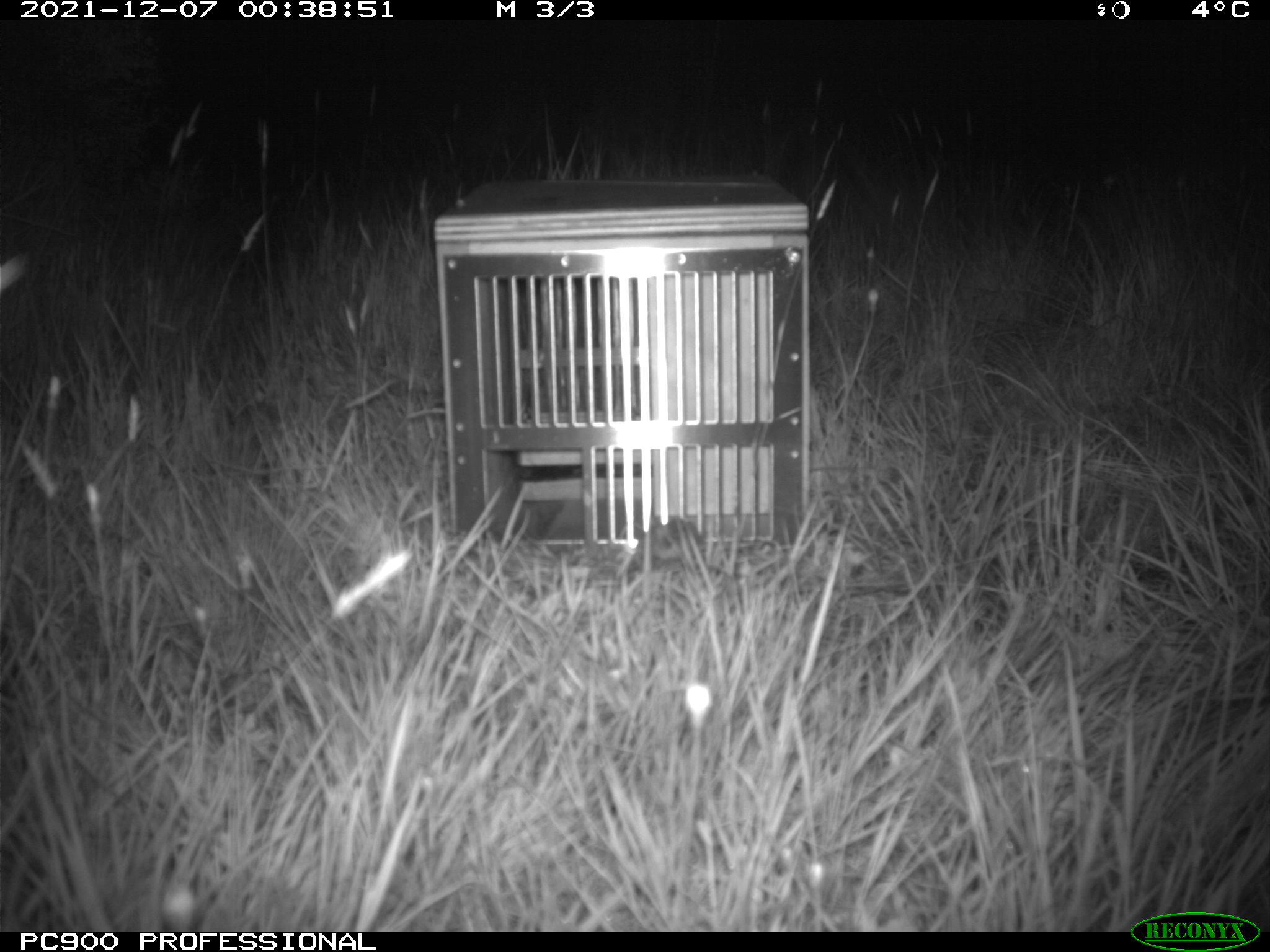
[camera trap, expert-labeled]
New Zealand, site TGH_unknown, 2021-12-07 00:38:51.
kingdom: Animalia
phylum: Chordata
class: Mammalia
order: Rodentia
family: Muridae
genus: Mus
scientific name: Mus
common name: mouse